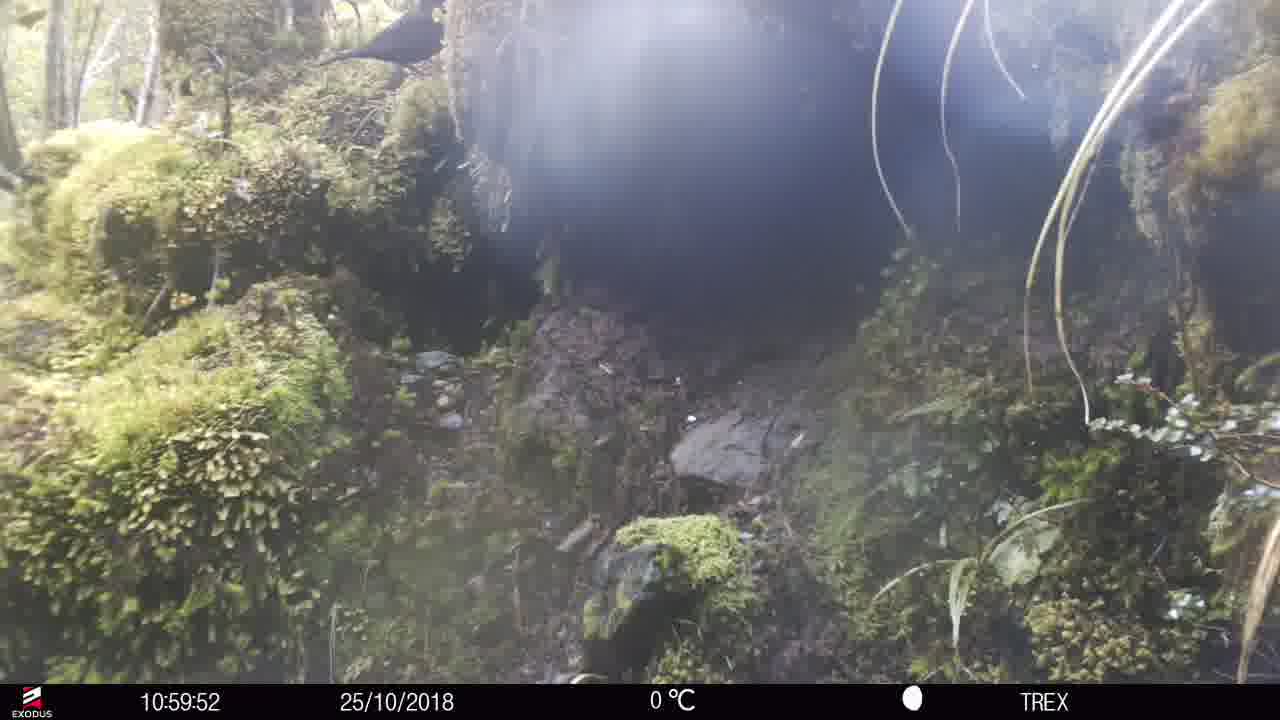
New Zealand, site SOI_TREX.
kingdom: Animalia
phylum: Chordata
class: Aves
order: Passeriformes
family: Turdidae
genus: Turdus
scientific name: Turdus merula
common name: eurasian blackbird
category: blackbird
Blackbird (eurasian blackbird) (Turdus merula).